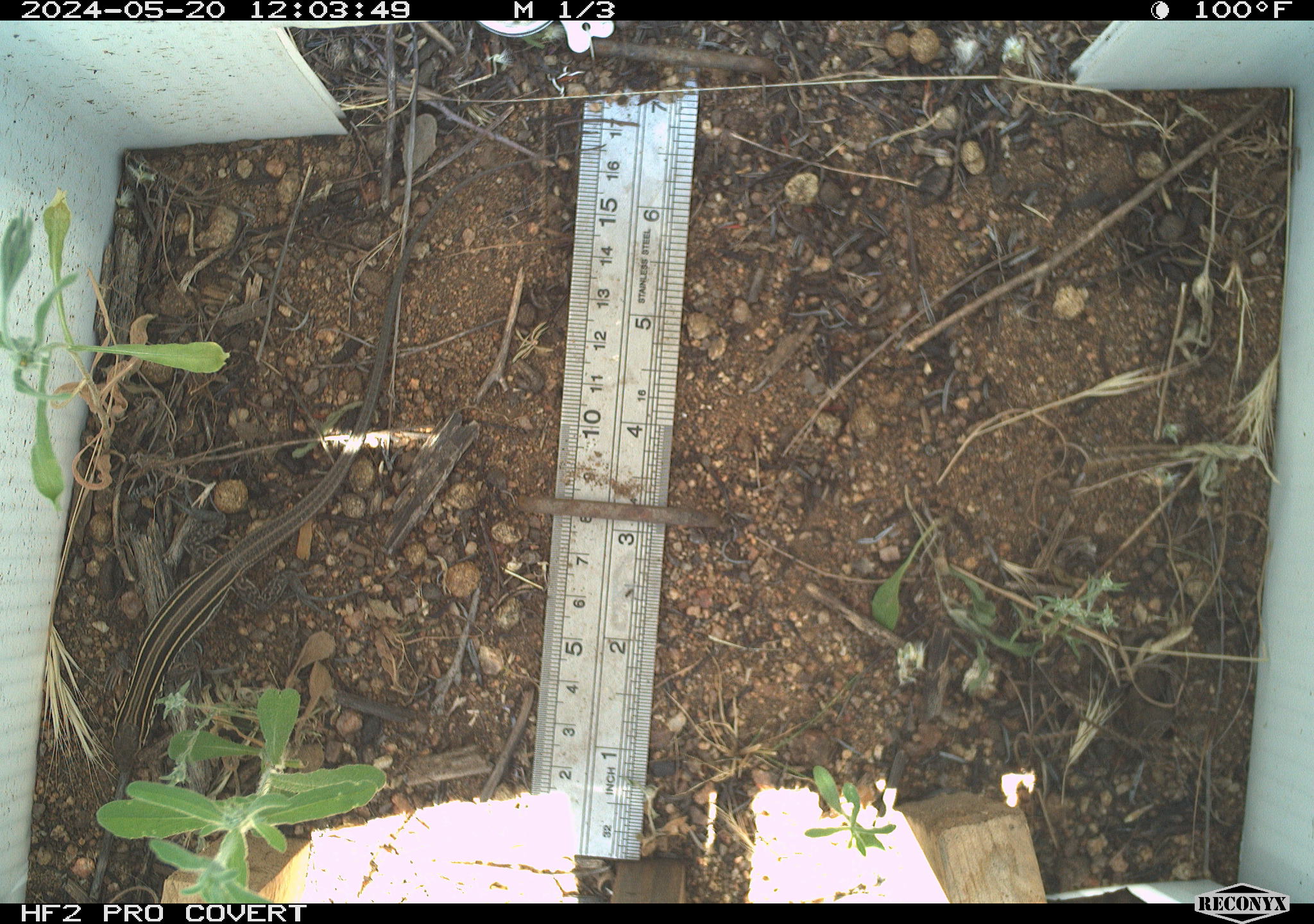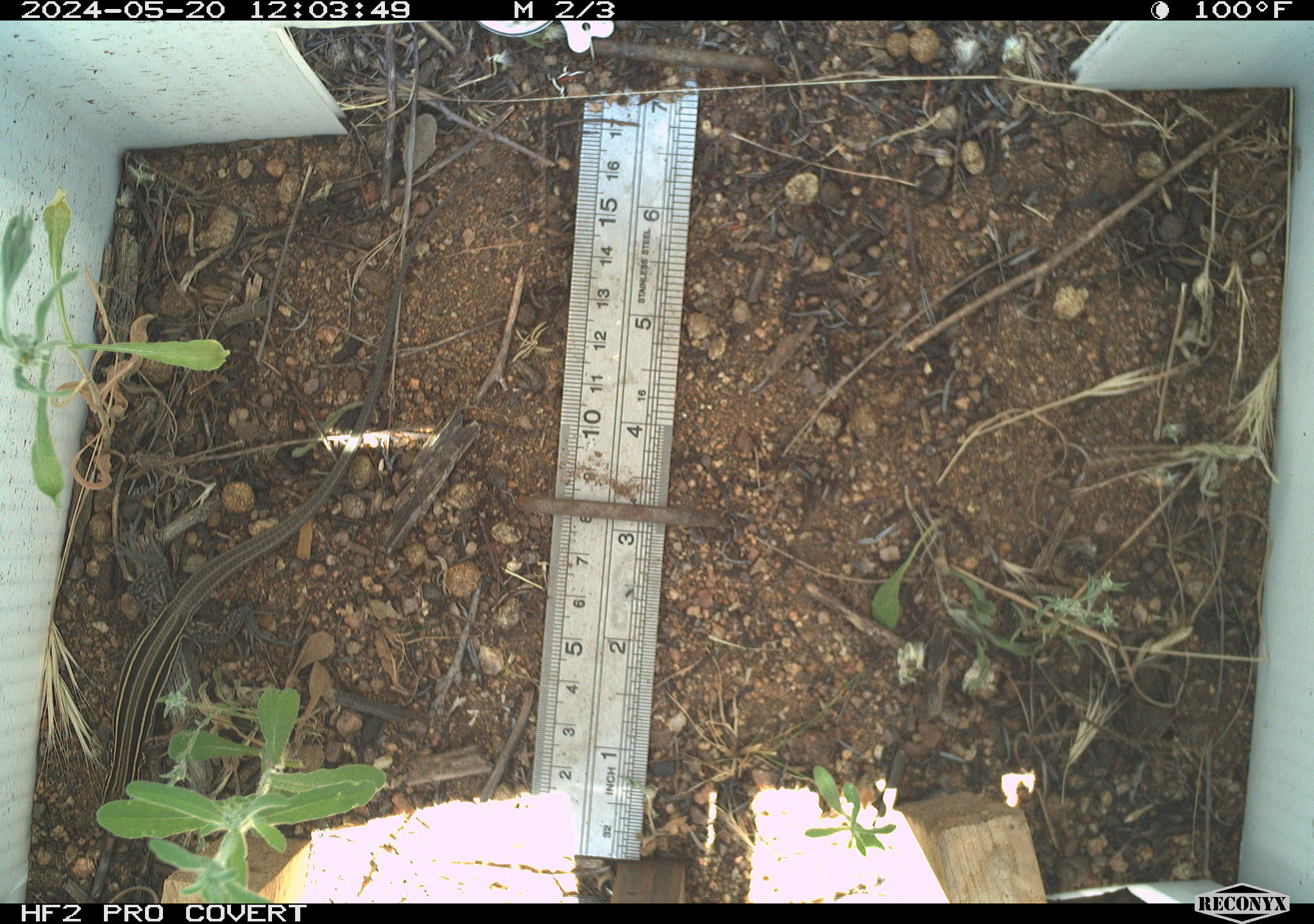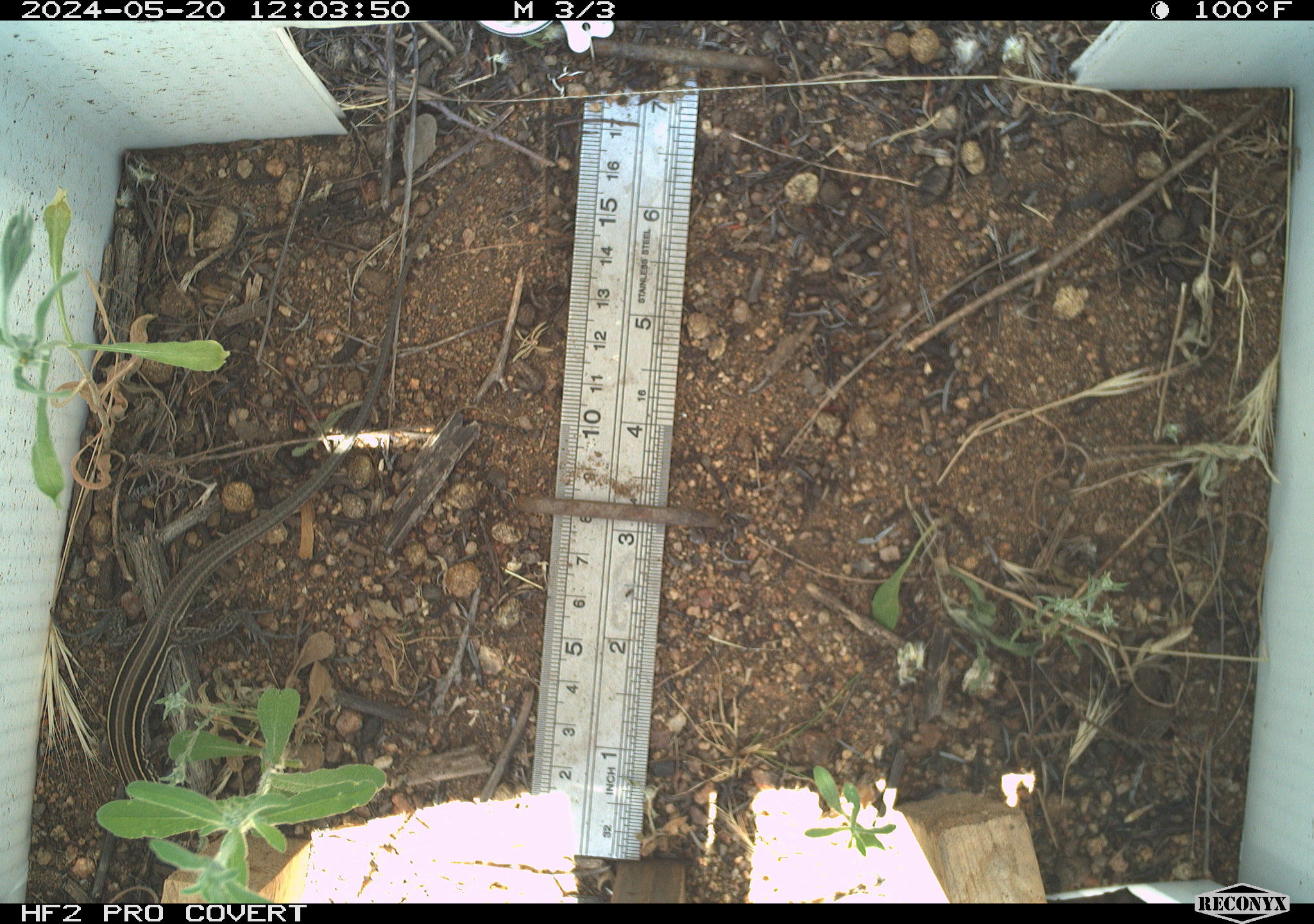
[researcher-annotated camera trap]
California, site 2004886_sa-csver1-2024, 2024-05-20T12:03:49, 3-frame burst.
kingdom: Animalia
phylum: Chordata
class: Reptilia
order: Squamata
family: Scincidae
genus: Plestiodon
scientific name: Plestiodon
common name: blue-tailed skinks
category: plestiodon species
Plestiodon species (blue-tailed skinks) (Plestiodon).